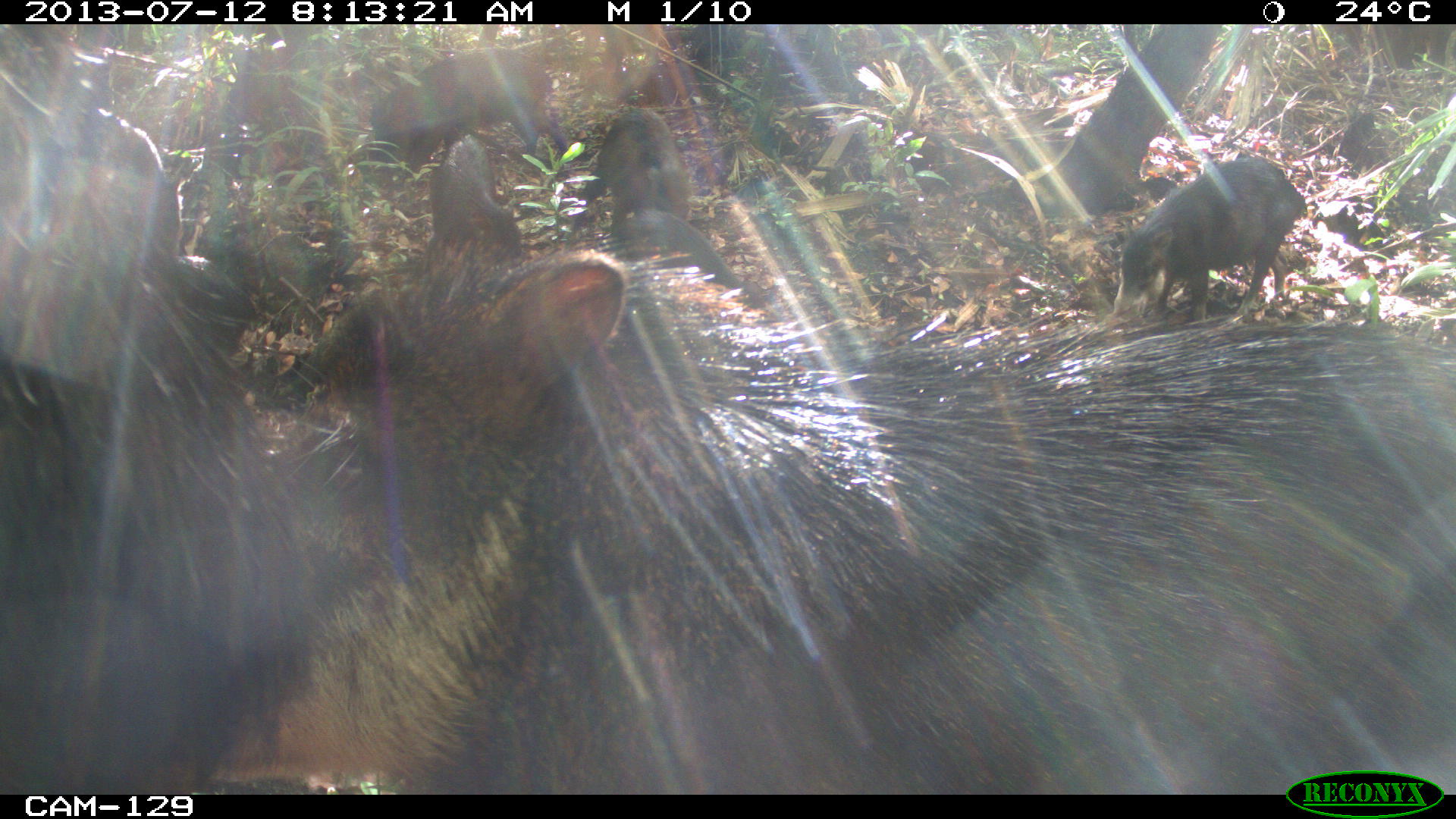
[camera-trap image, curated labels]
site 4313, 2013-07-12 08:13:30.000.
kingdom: Animalia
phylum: Chordata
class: Mammalia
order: Artiodactyla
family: Tayassuidae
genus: Tayassu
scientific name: Tayassu pecari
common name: white-lipped peccary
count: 20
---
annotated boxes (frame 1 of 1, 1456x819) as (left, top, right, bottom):
tayassu pecari: (218, 235, 1456, 792); (0, 23, 314, 793); (1110, 154, 1307, 320); (362, 48, 565, 171); (608, 206, 776, 309); (565, 107, 690, 242); (412, 134, 523, 275)